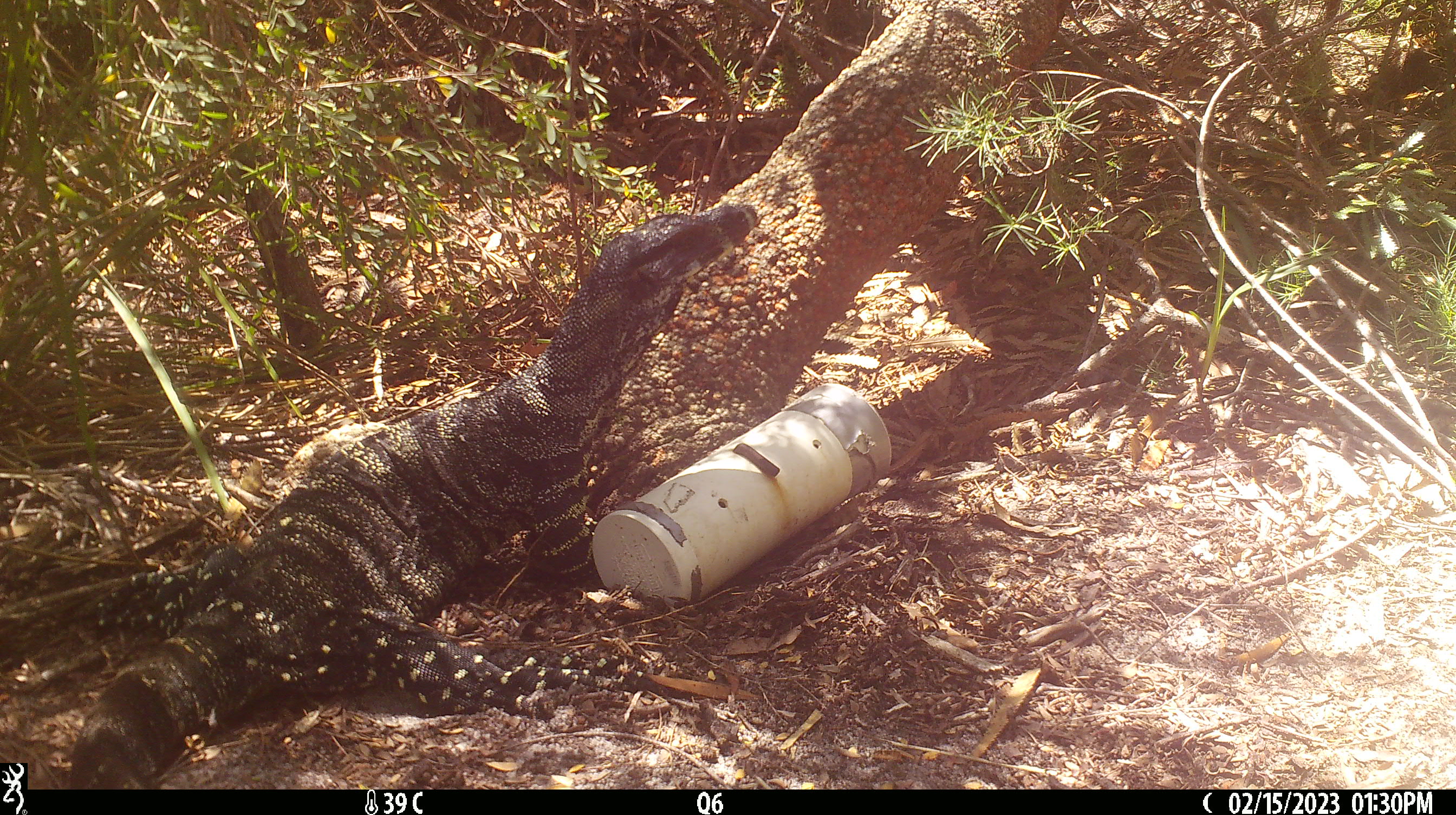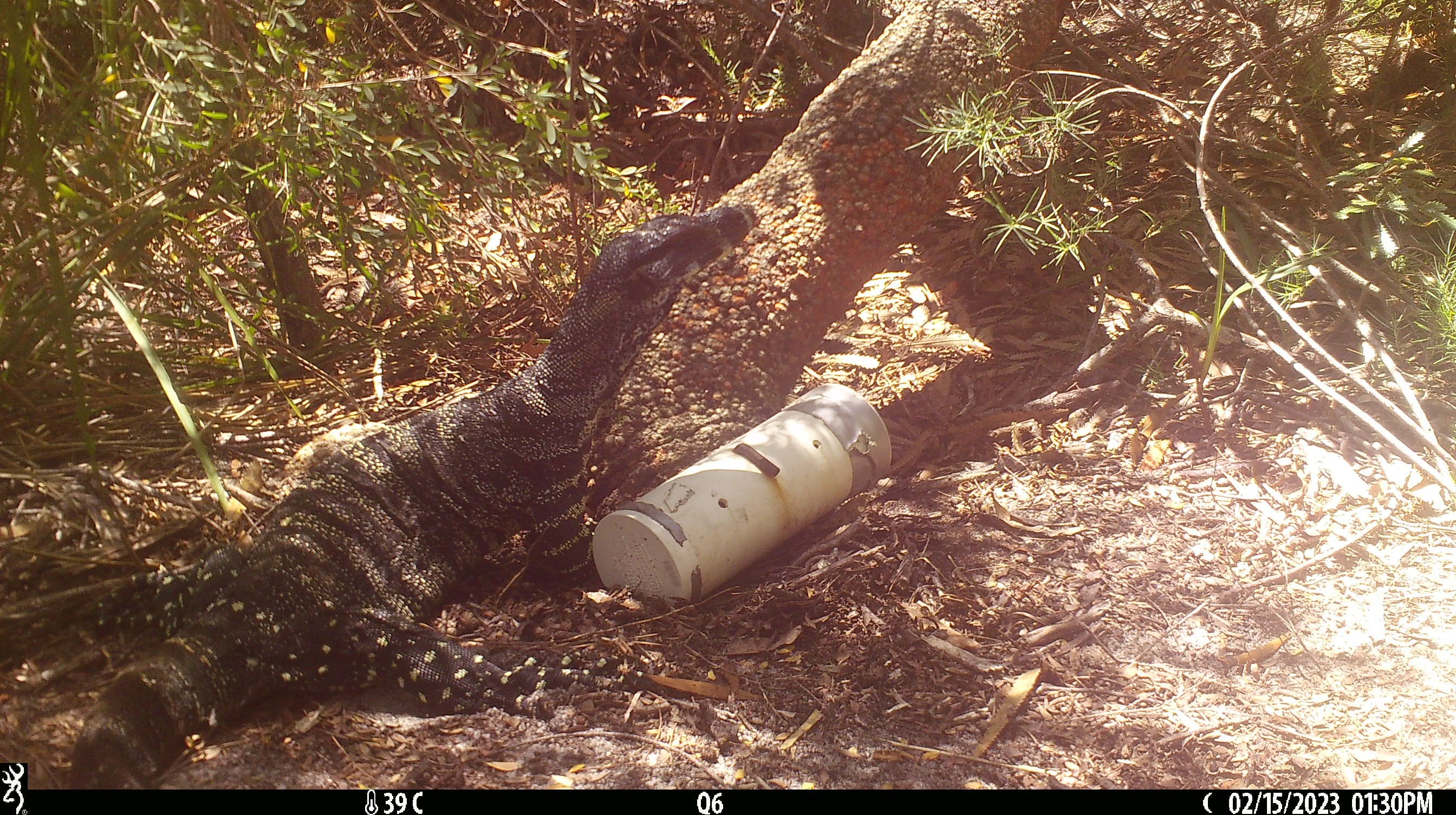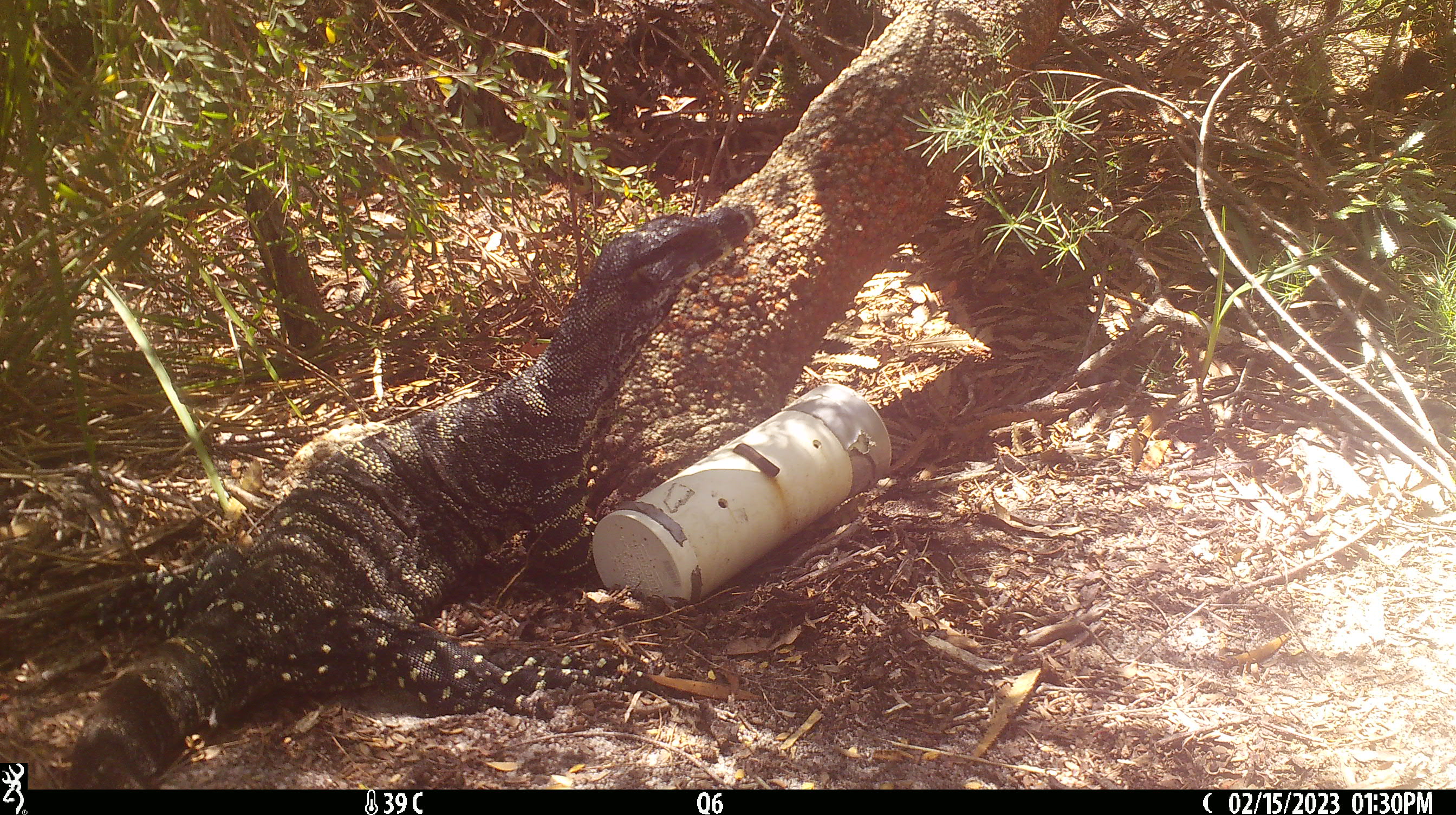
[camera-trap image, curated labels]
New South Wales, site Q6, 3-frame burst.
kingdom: Animalia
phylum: Chordata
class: Reptilia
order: Squamata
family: Varanidae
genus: Varanus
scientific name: Varanus varius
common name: lace monitor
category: goanna